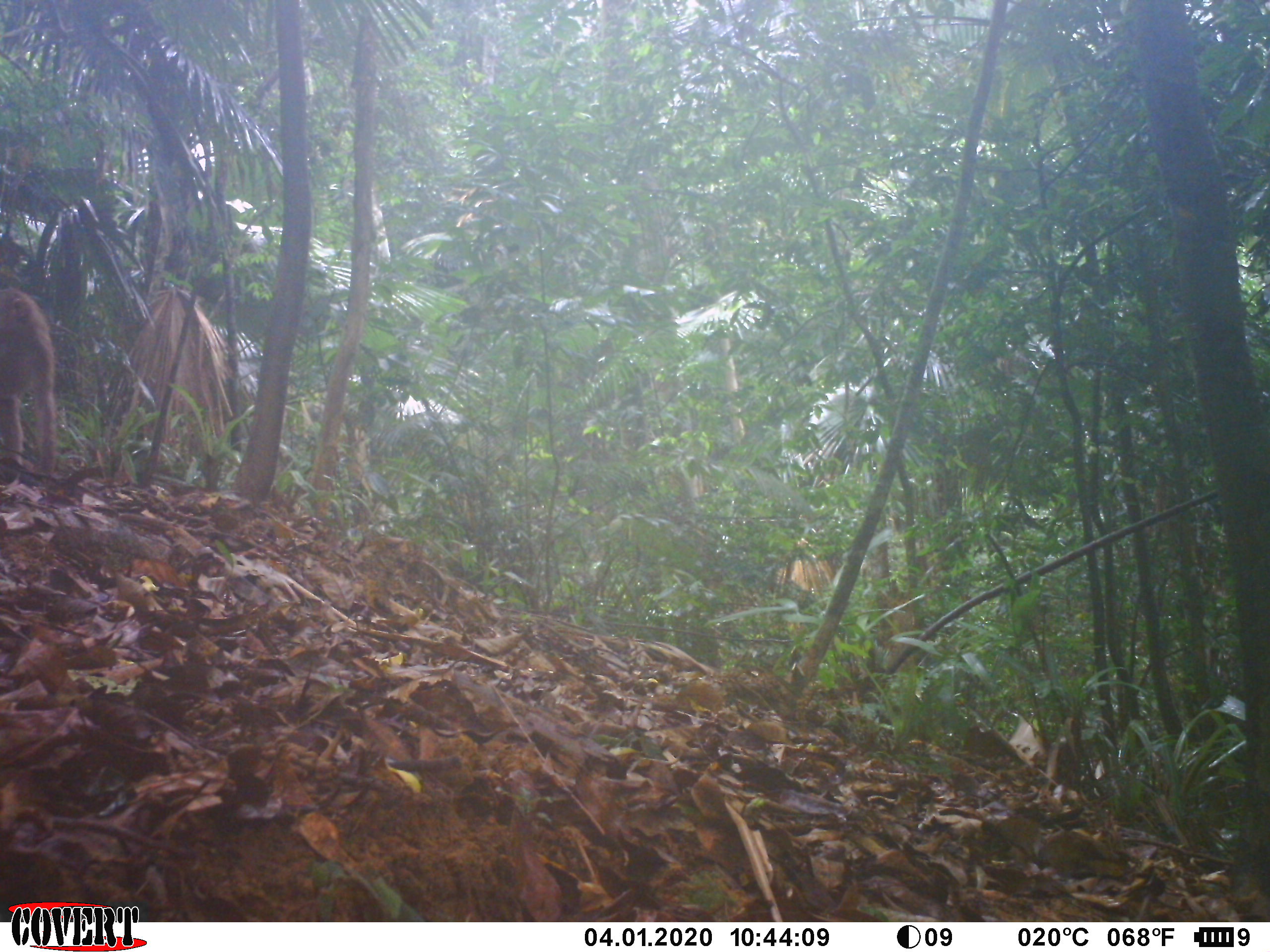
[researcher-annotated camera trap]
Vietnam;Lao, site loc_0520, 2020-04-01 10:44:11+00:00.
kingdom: Animalia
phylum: Chordata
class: Mammalia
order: Primates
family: Cercopithecidae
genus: Macaca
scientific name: Macaca nemestrina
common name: pig-tailed macaque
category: pig tailed macaque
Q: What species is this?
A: Pig tailed macaque (pig-tailed macaque) (Macaca nemestrina).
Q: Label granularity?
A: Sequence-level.